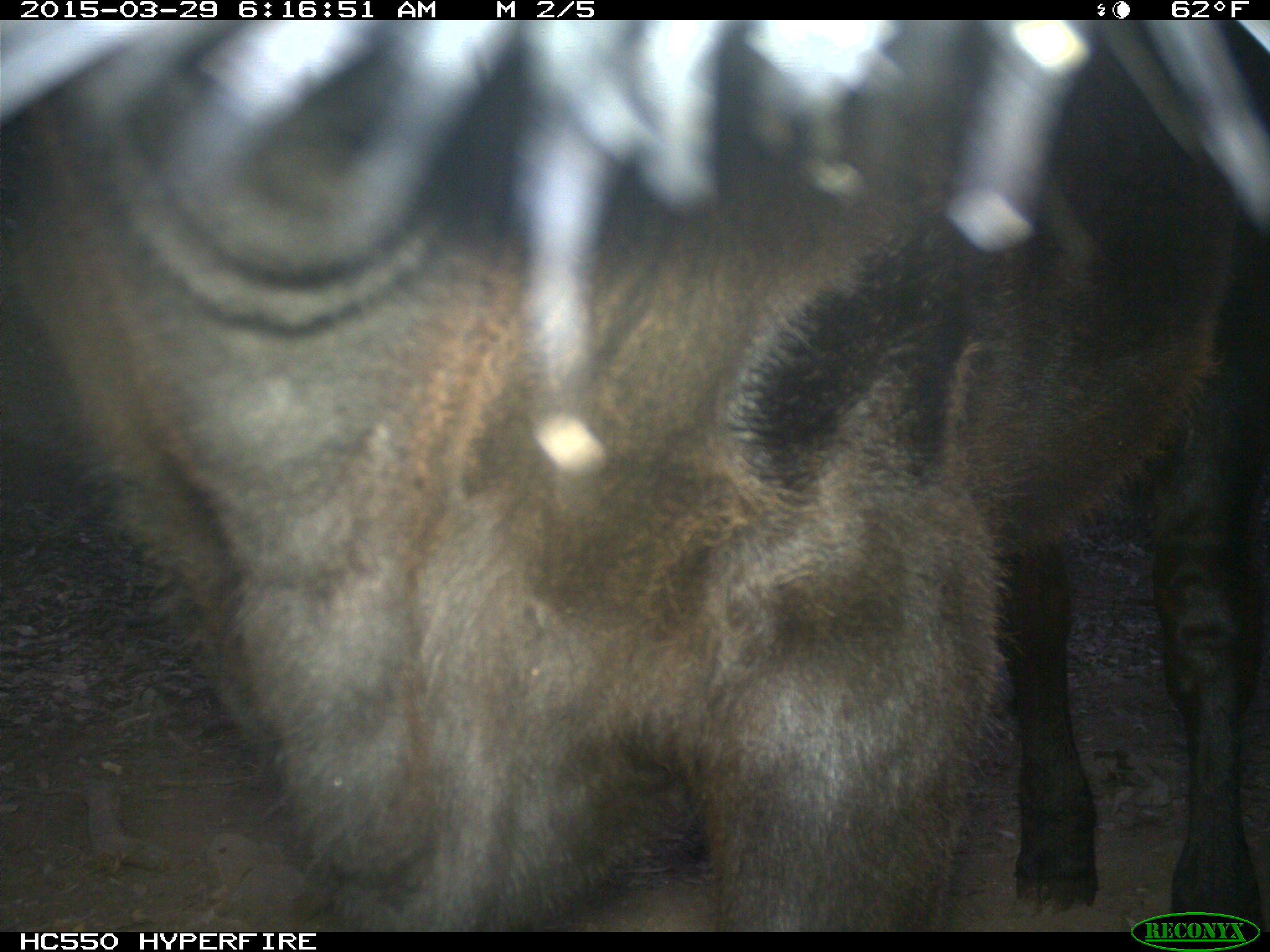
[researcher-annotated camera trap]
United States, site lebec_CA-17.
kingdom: Animalia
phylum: Chordata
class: Mammalia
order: Artiodactyla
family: Bovidae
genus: Bos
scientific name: Bos taurus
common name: domestic cow